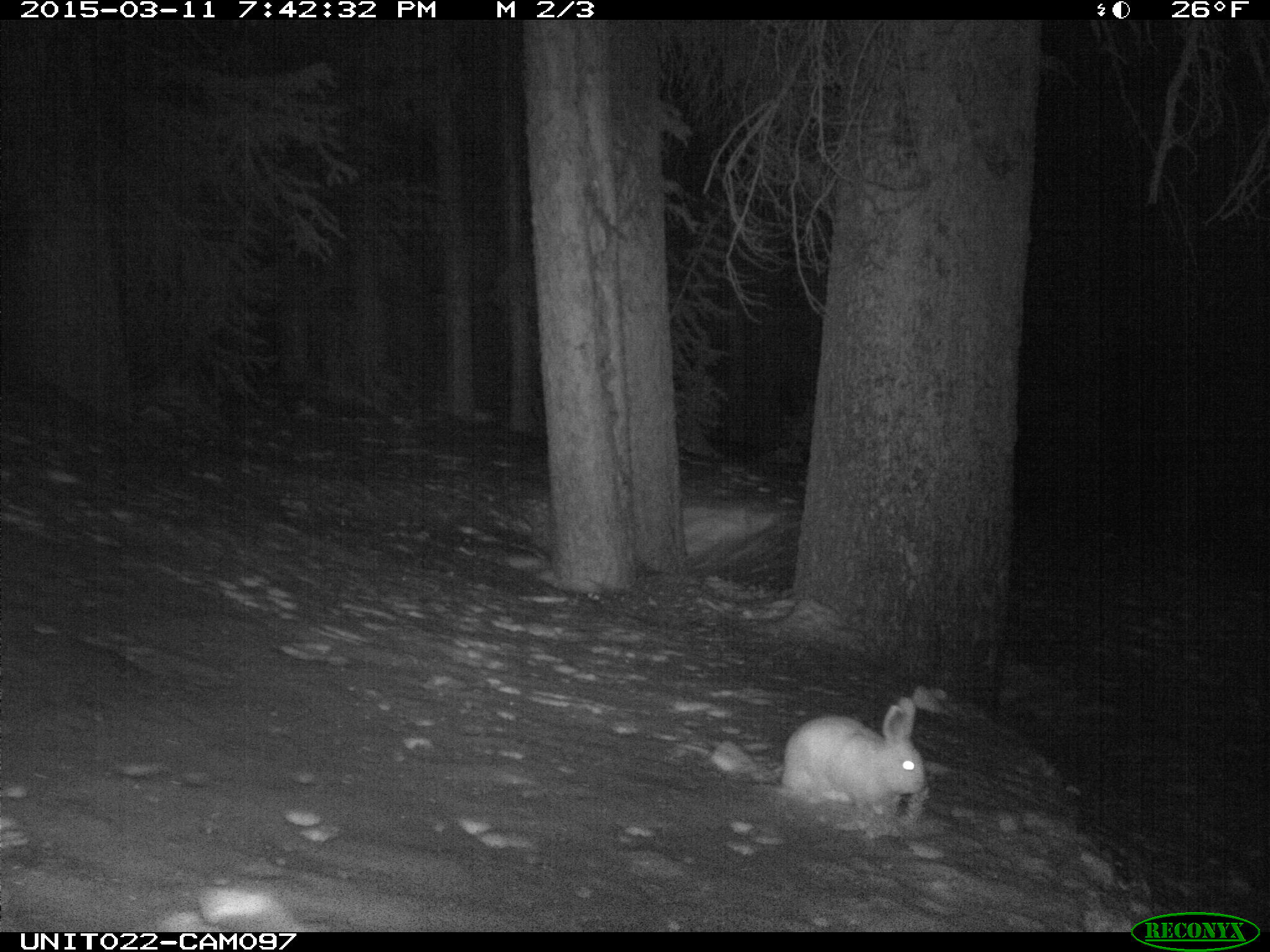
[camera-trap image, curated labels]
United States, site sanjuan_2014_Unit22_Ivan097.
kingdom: Animalia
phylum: Chordata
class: Mammalia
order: Lagomorpha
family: Leporidae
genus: Lepus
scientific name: Lepus americanus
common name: snowshoe hare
Lepus americanus (snowshoe hare).